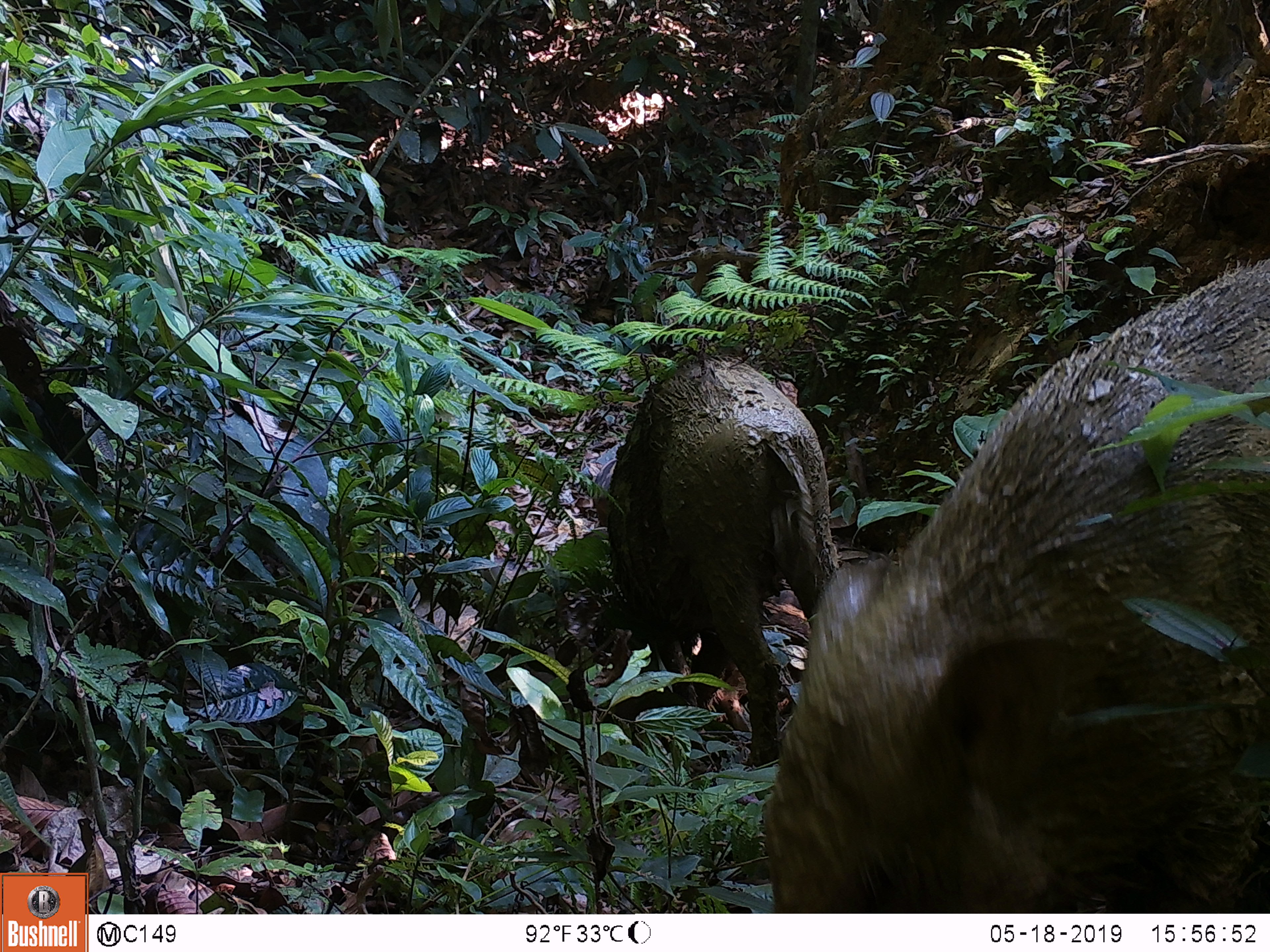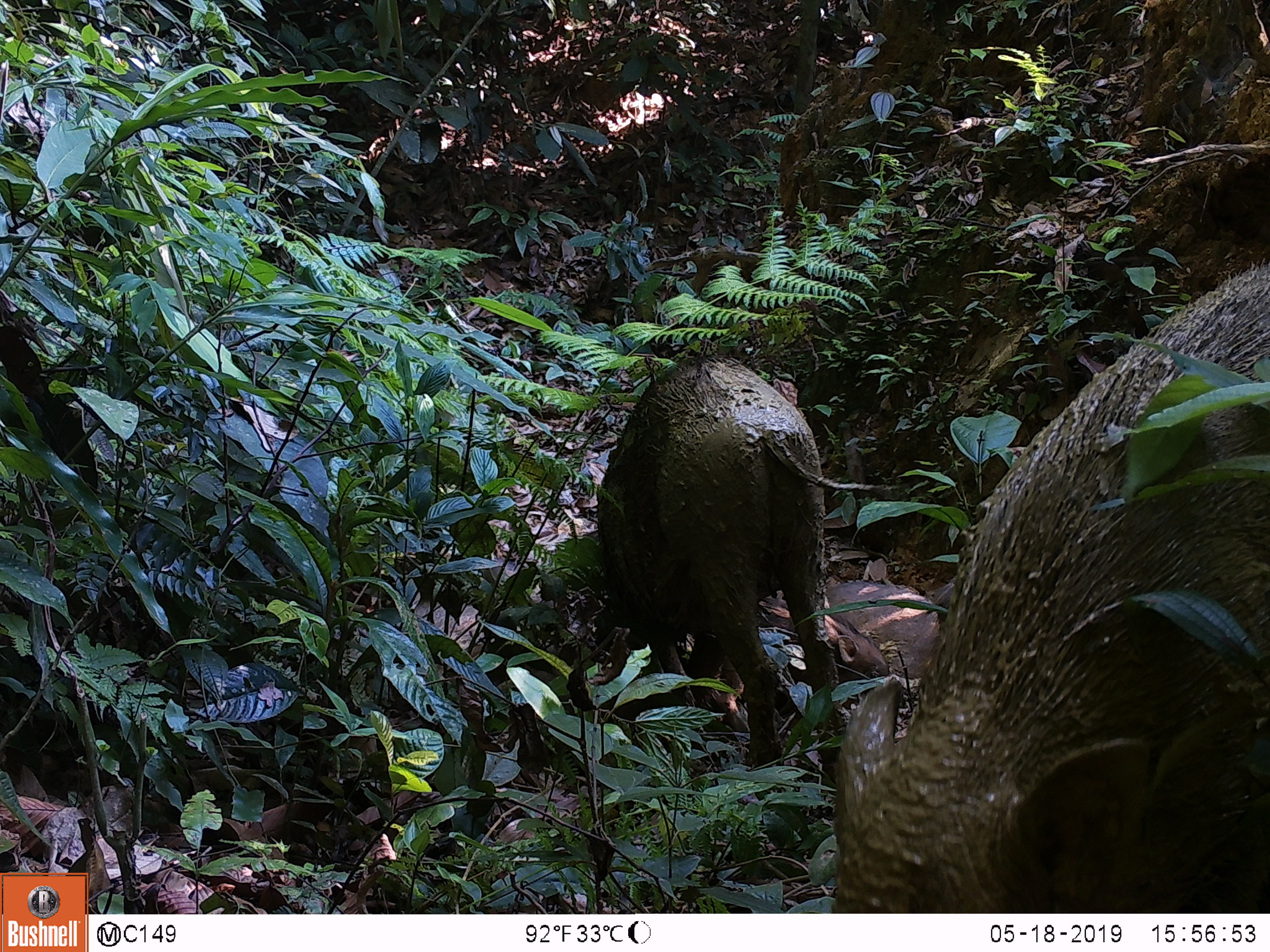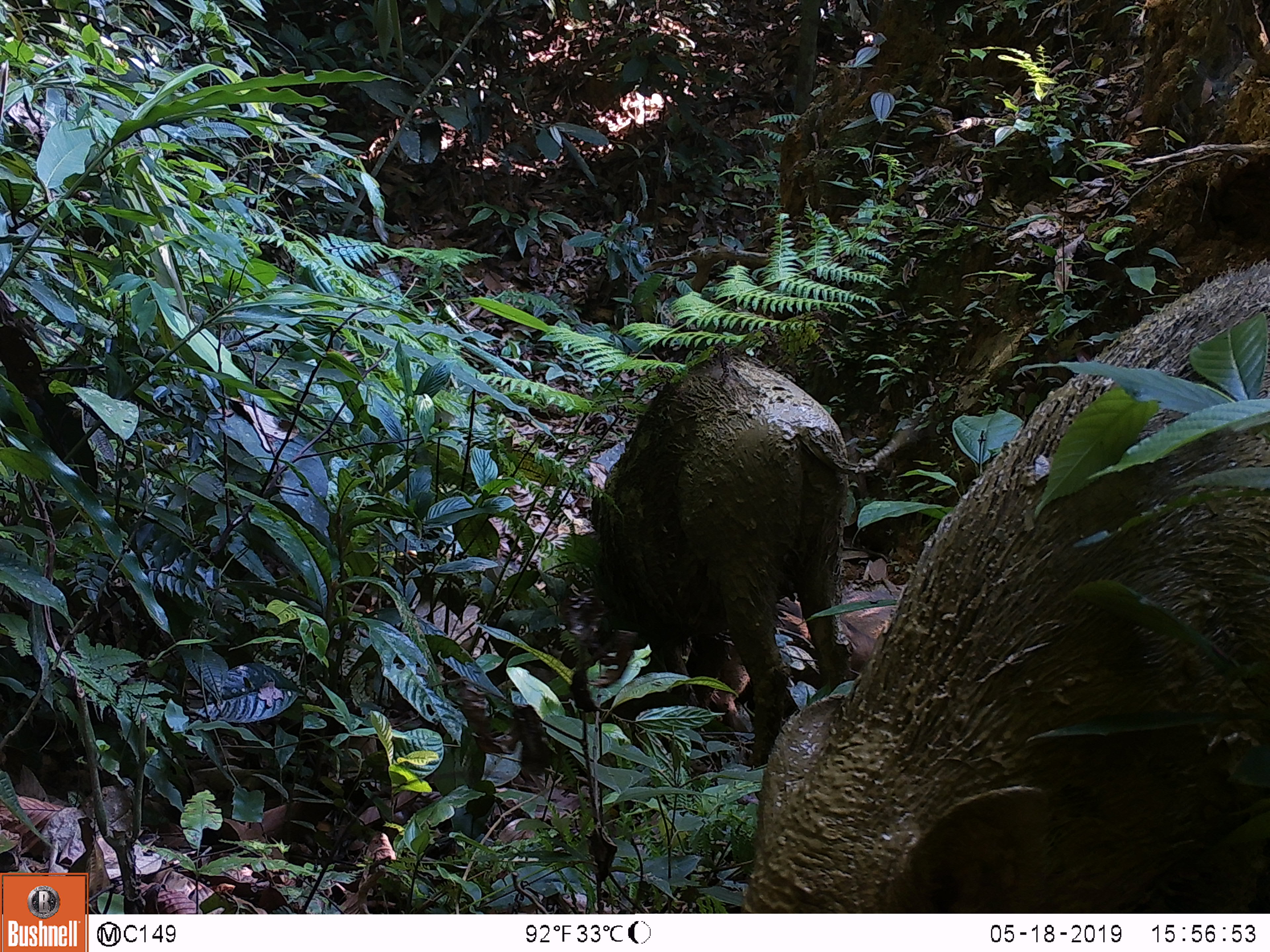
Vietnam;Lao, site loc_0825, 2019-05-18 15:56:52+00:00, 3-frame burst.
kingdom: Animalia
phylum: Chordata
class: Mammalia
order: Artiodactyla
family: Suidae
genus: Sus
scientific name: Sus scrofa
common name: eurasian wild pig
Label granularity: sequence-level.